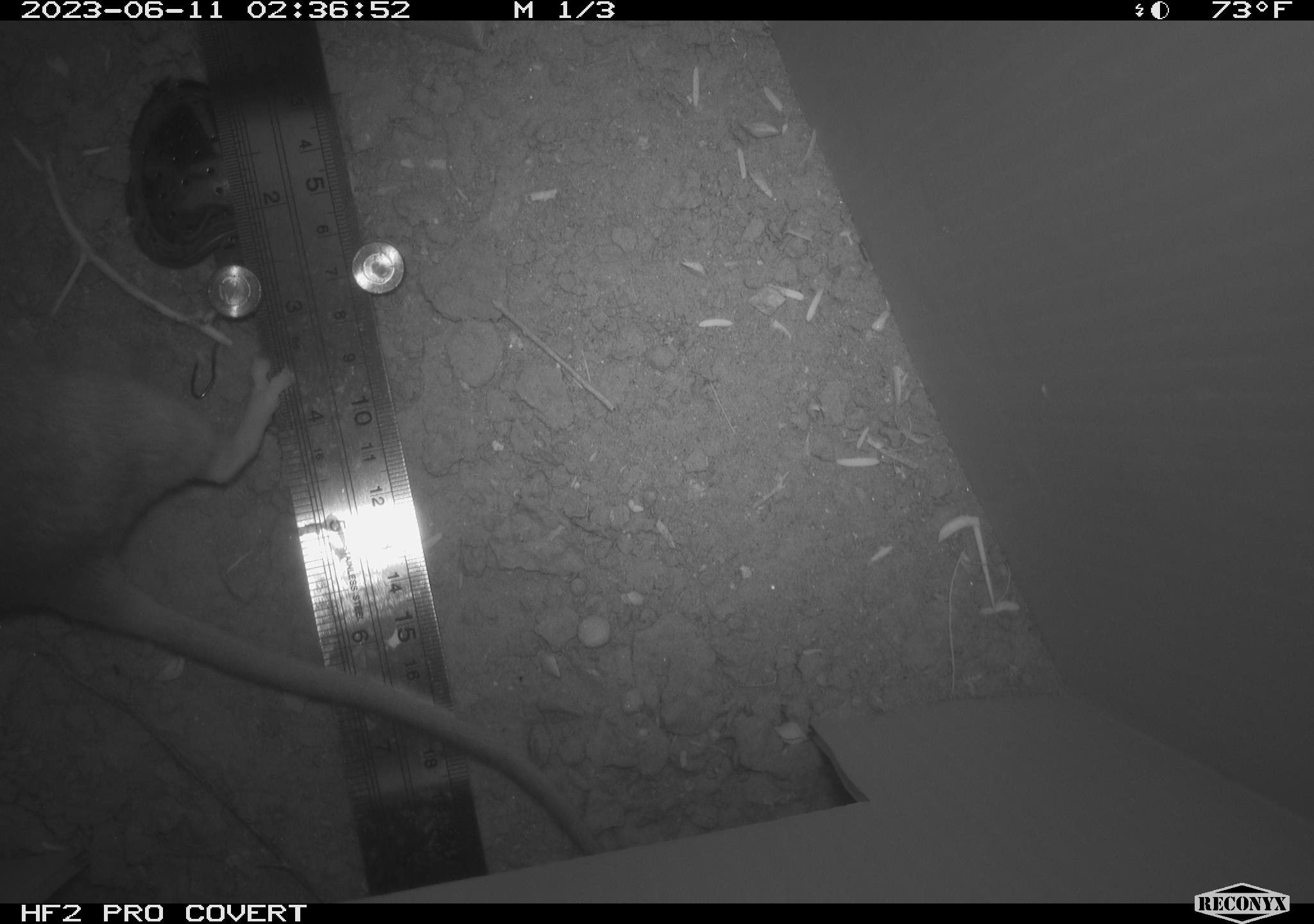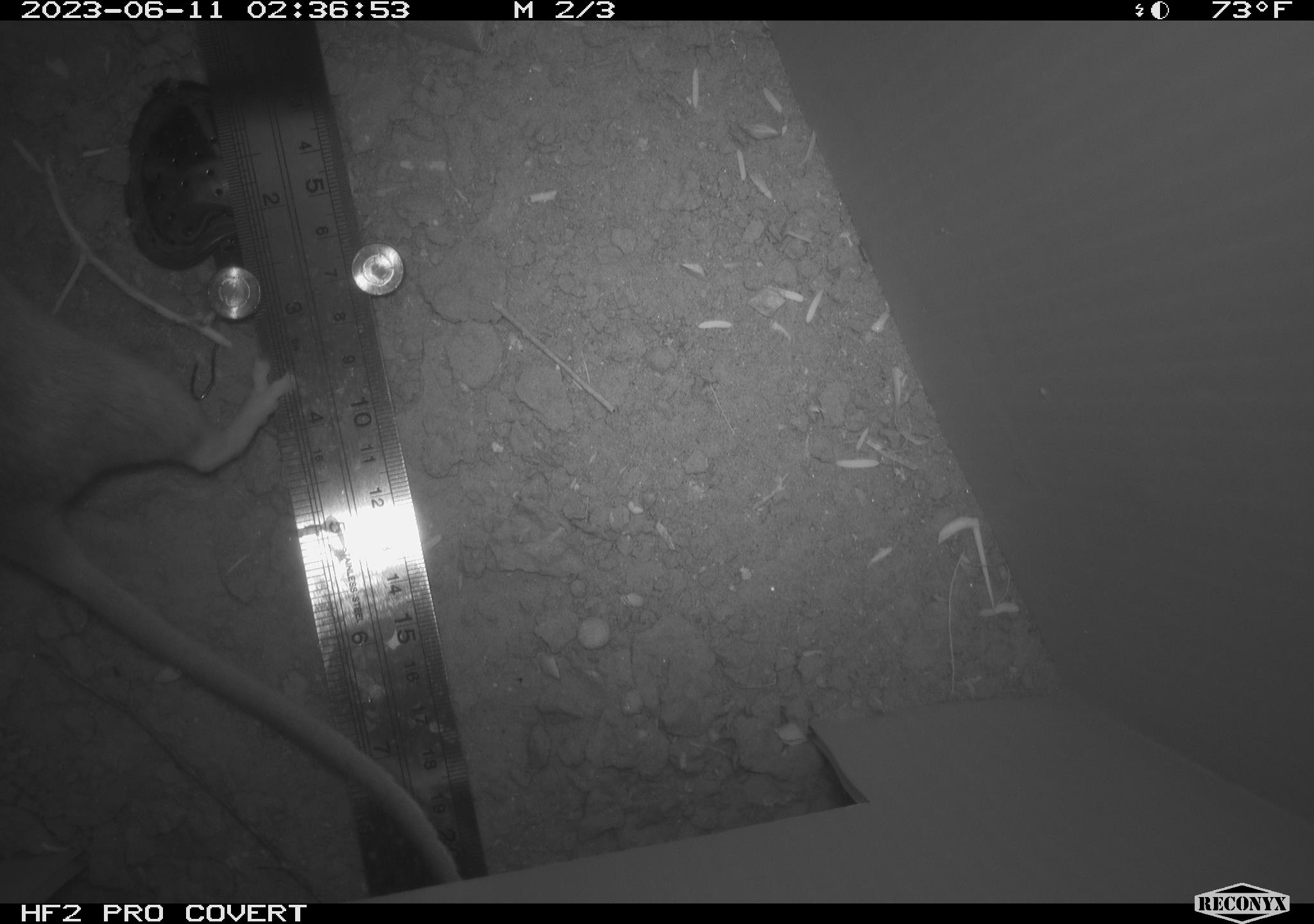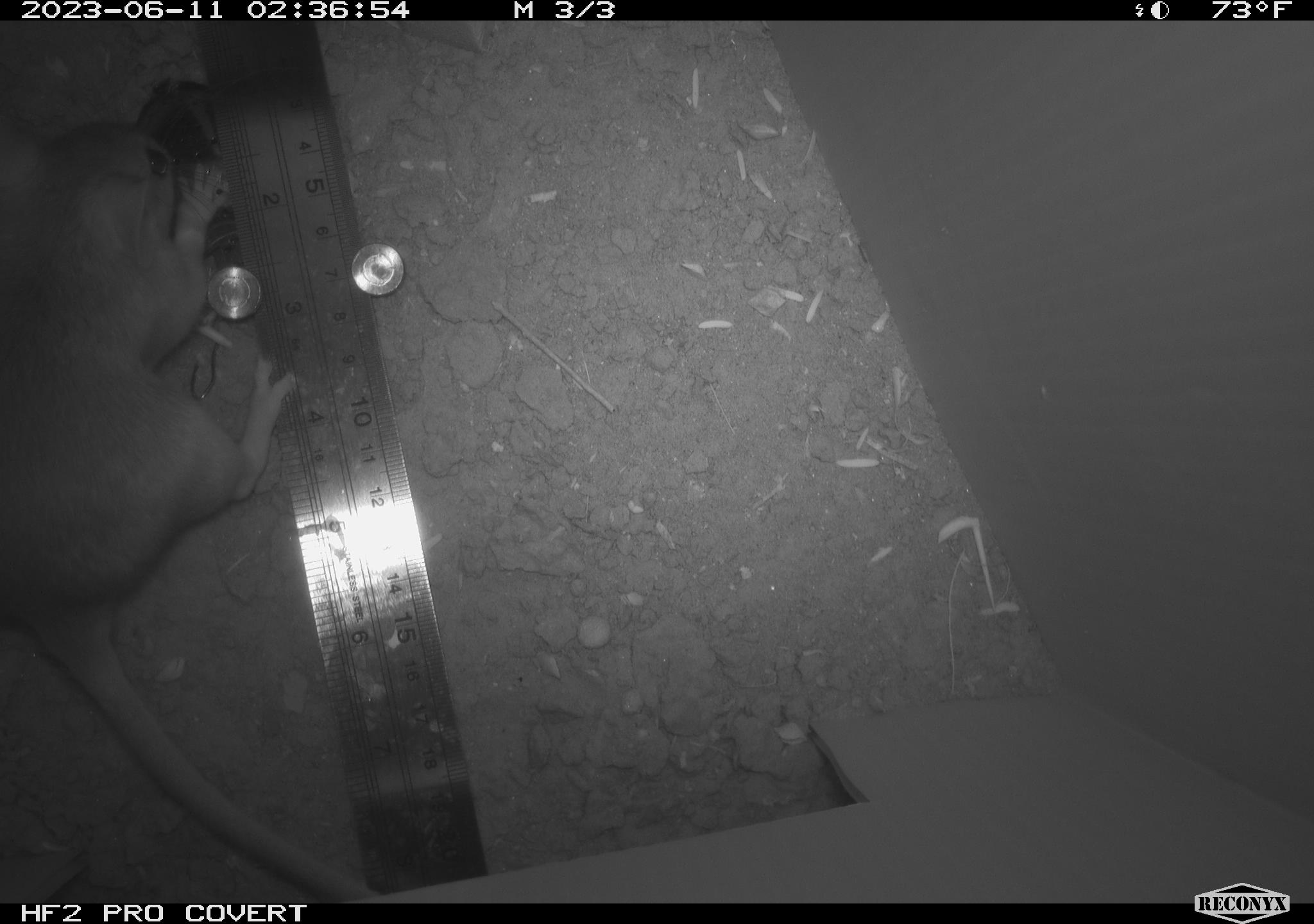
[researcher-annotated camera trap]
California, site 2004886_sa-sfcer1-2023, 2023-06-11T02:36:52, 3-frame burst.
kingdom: Animalia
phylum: Chordata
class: Mammalia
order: Rodentia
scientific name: Rodentia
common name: mouse species